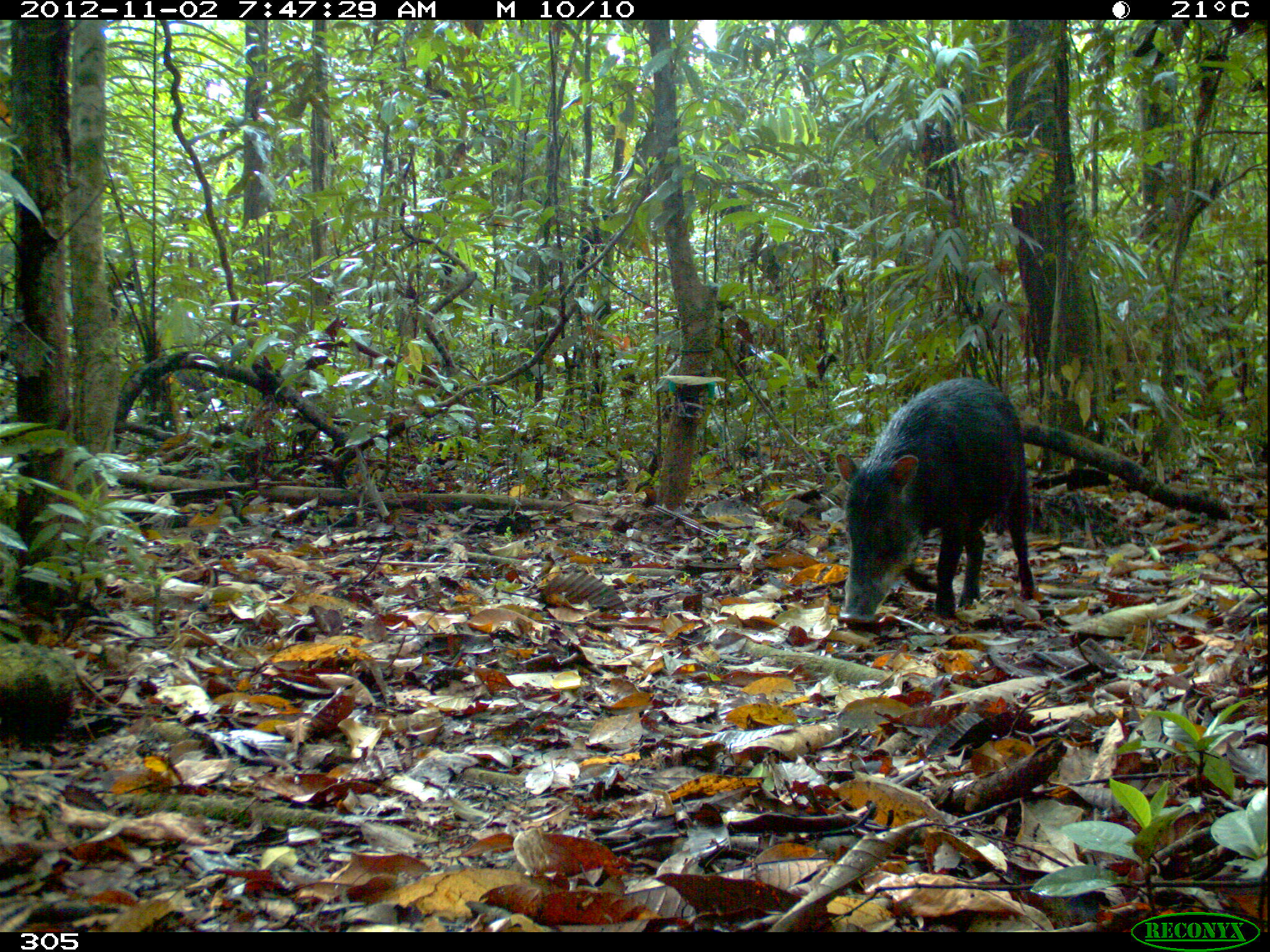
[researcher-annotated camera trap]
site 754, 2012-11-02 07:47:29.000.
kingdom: Animalia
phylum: Chordata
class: Mammalia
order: Artiodactyla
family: Tayassuidae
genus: Tayassu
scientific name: Tayassu pecari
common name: white-lipped peccary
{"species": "Tayassu pecari (white-lipped peccary)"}